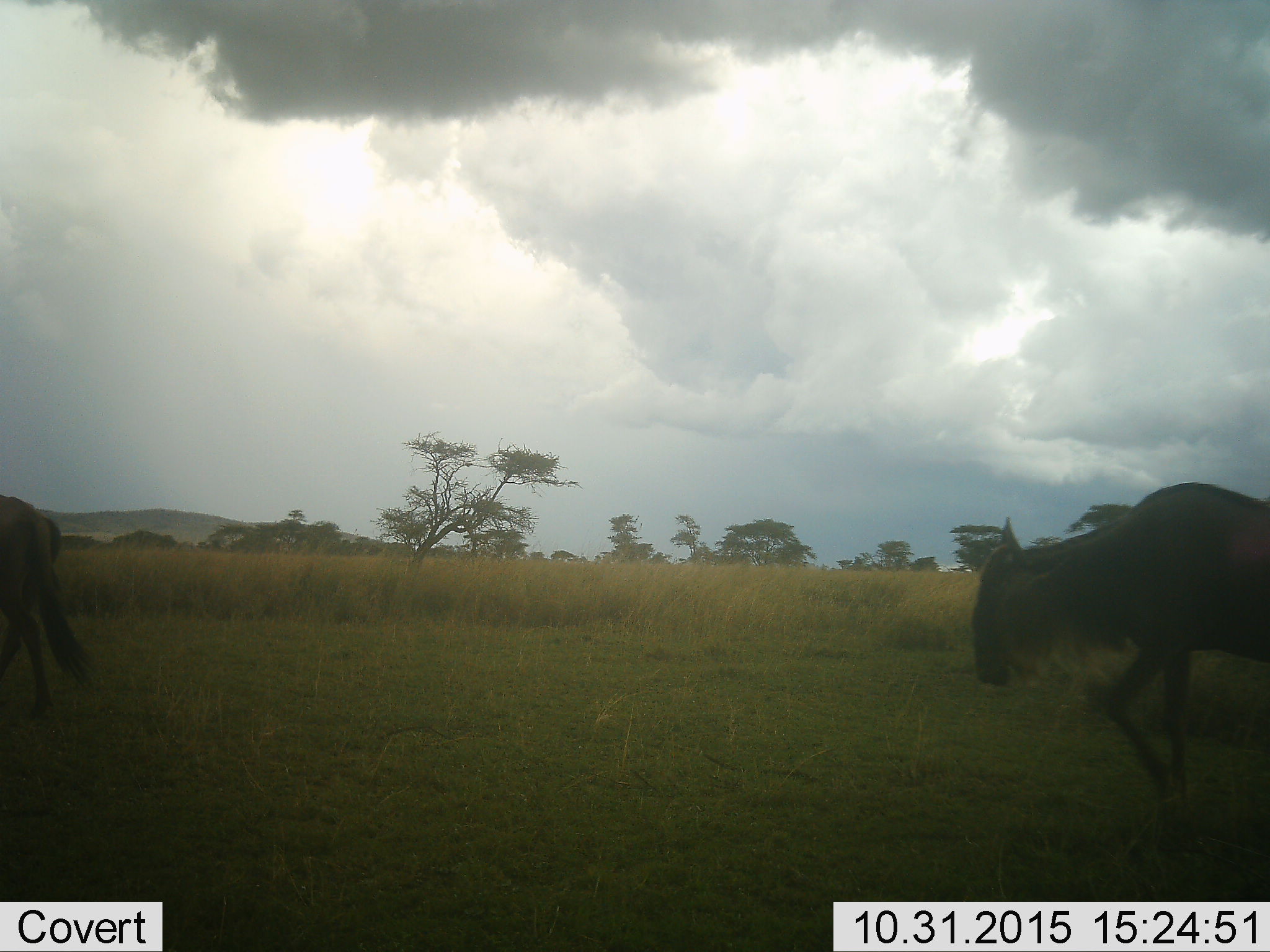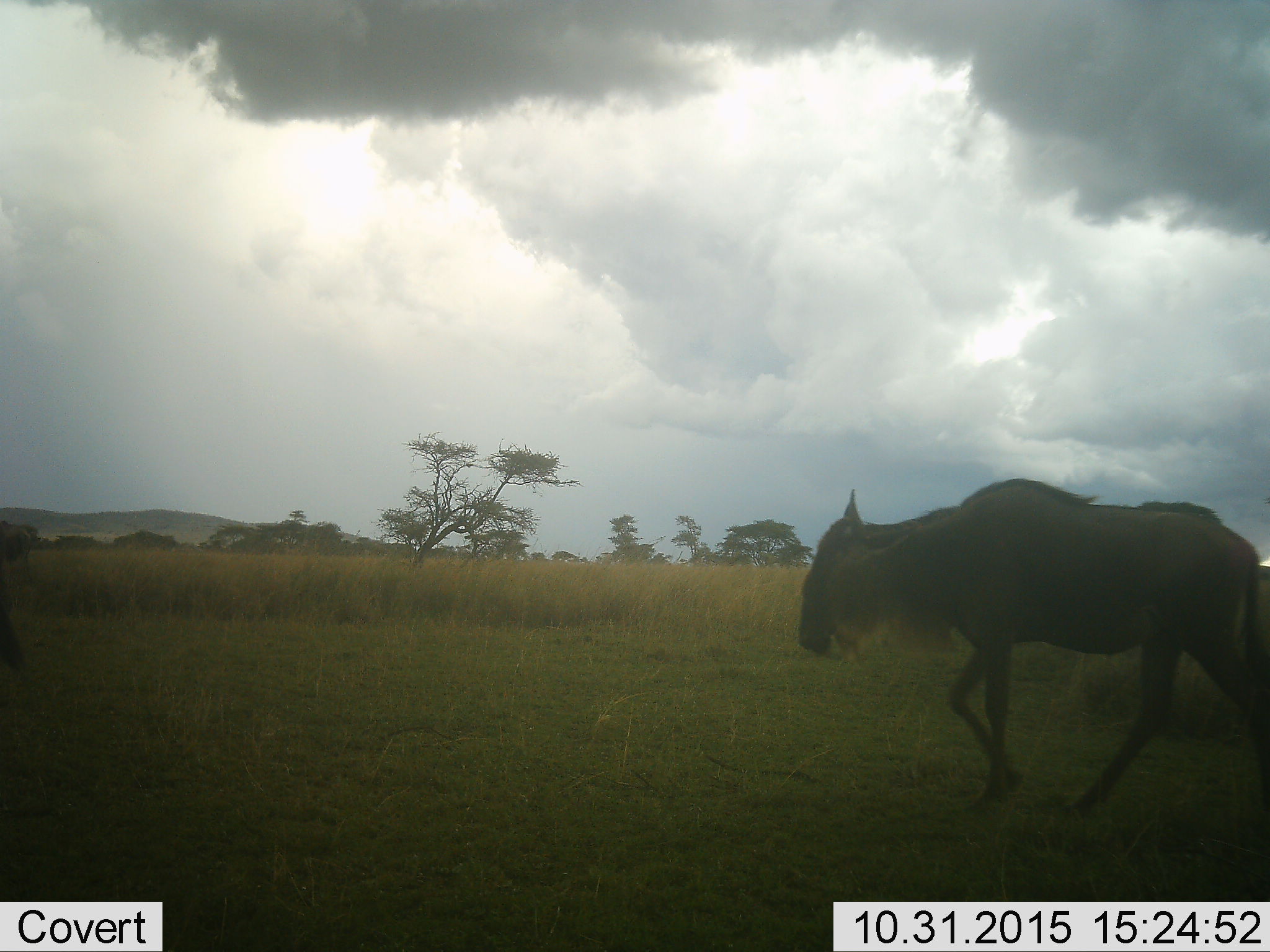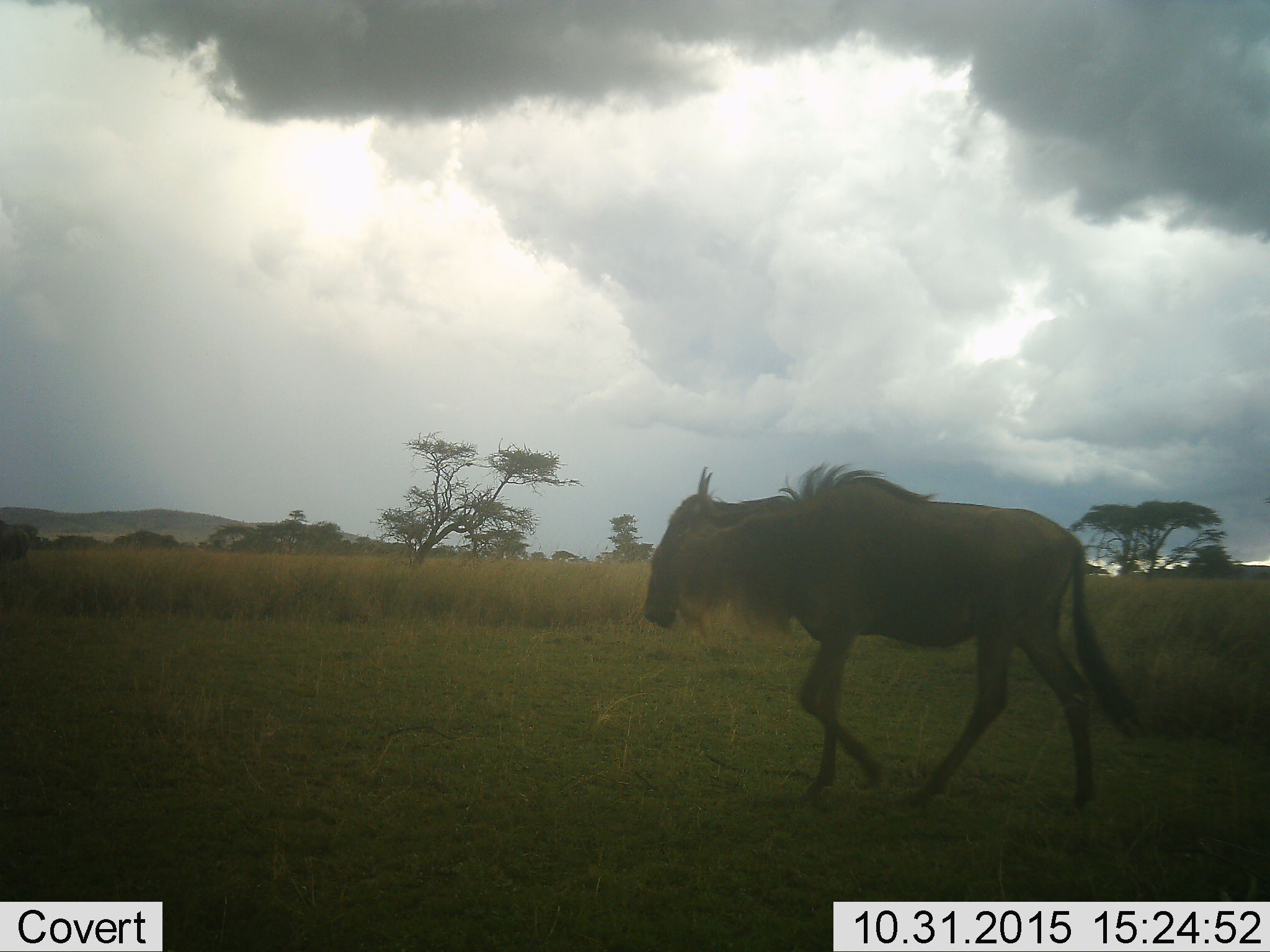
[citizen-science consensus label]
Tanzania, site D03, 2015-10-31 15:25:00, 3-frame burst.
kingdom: Animalia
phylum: Chordata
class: Mammalia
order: Artiodactyla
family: Bovidae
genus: Connochaetes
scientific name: Connochaetes taurinus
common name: blue wildebeest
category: wildebeest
Wildebeest (blue wildebeest) (Connochaetes taurinus), count 2. Behavior (volunteer vote fractions): standing 5%, resting 0%, moving 95%, interacting 0%. Young present (vote fraction): 5%. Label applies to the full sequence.